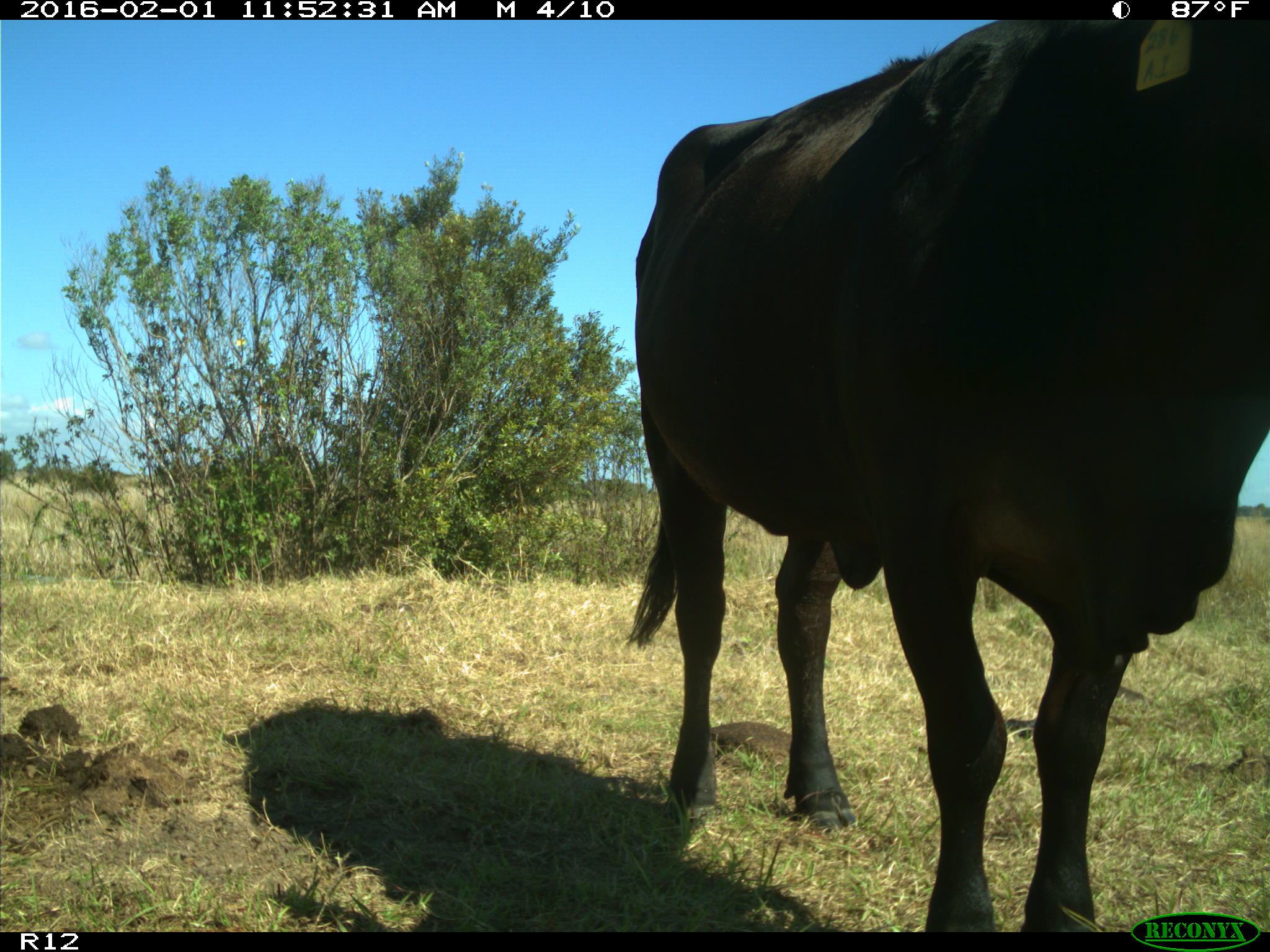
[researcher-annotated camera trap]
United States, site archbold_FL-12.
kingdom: Animalia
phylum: Chordata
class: Mammalia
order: Artiodactyla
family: Bovidae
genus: Bos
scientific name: Bos taurus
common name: domestic cow